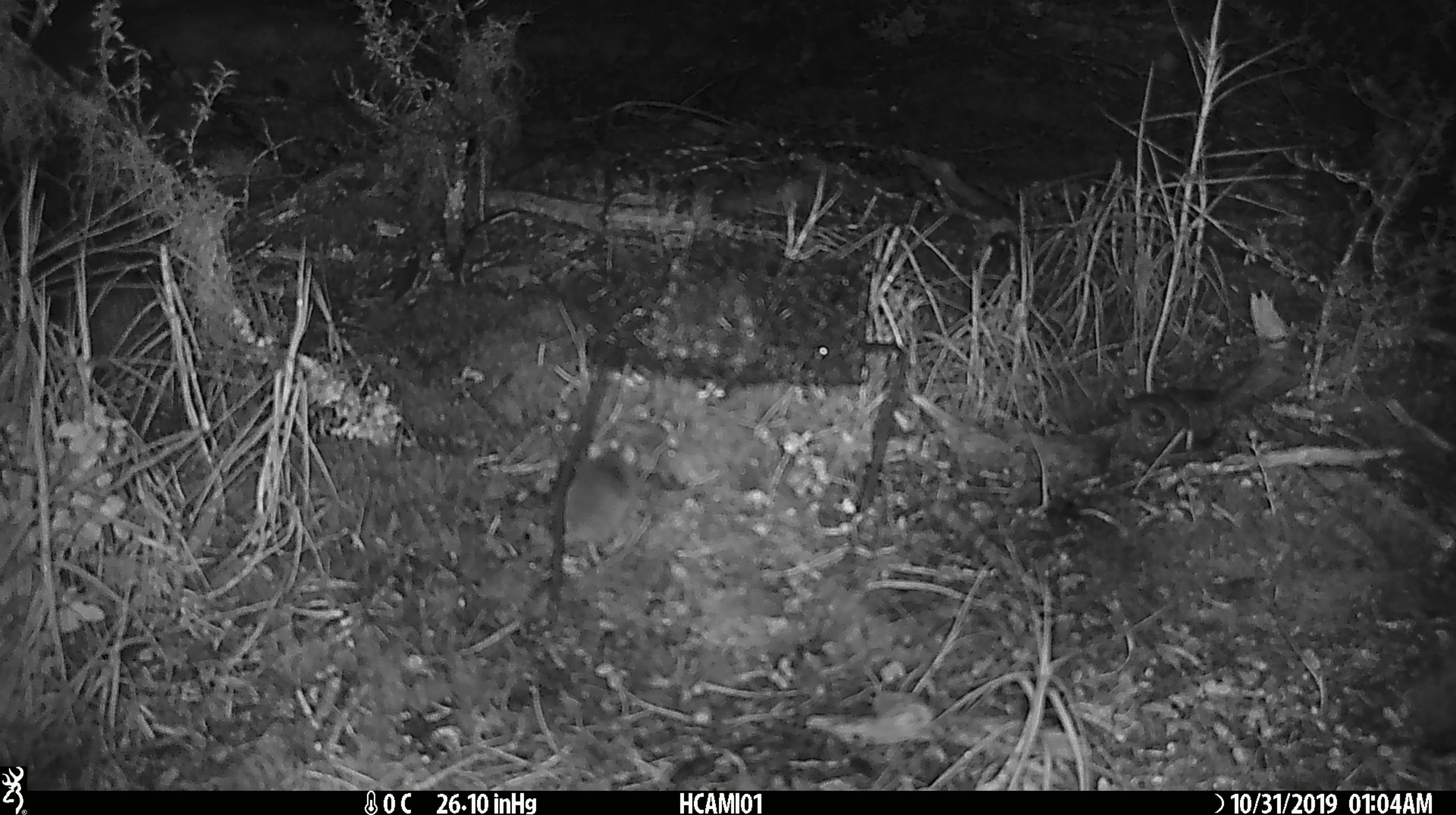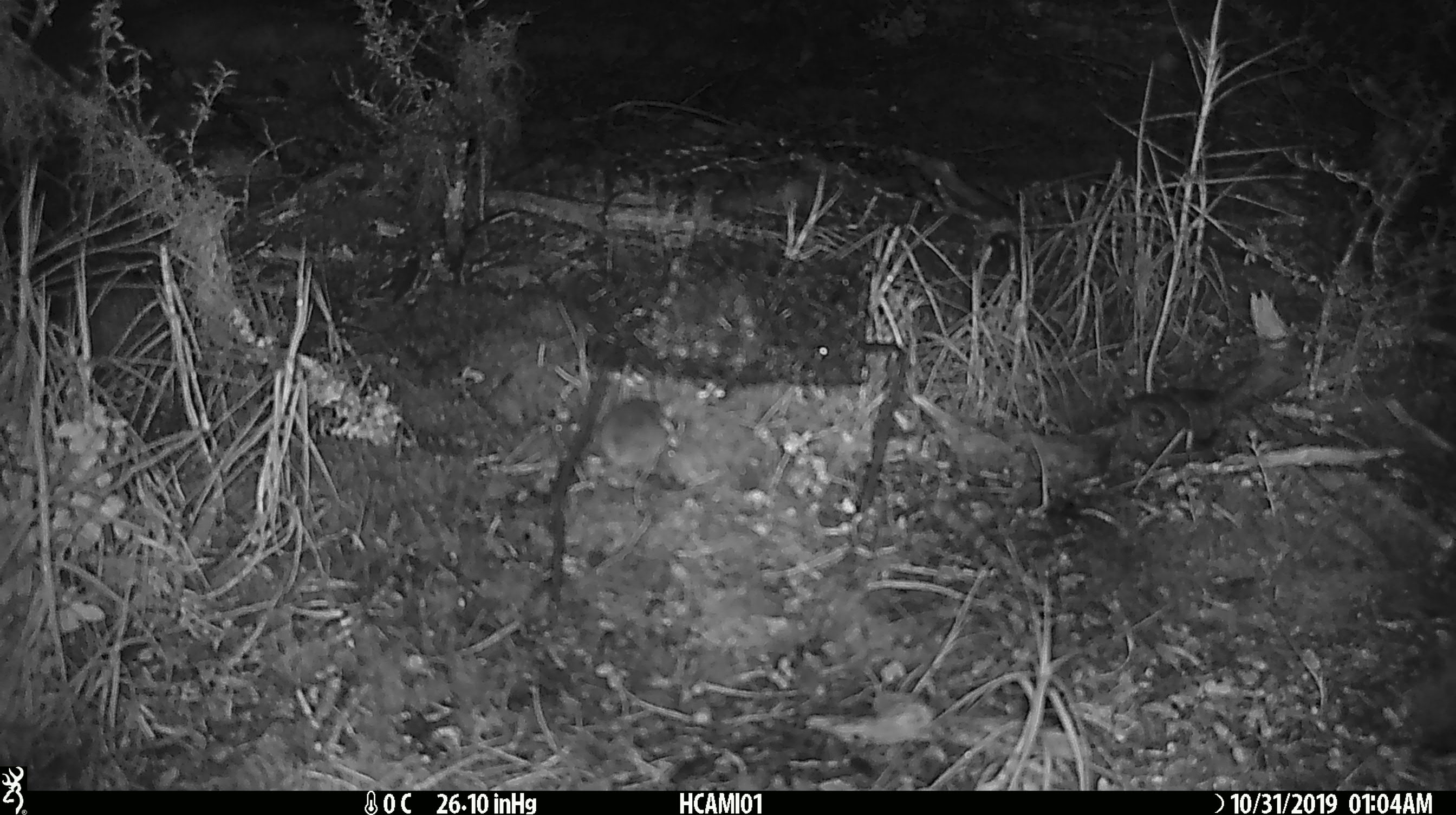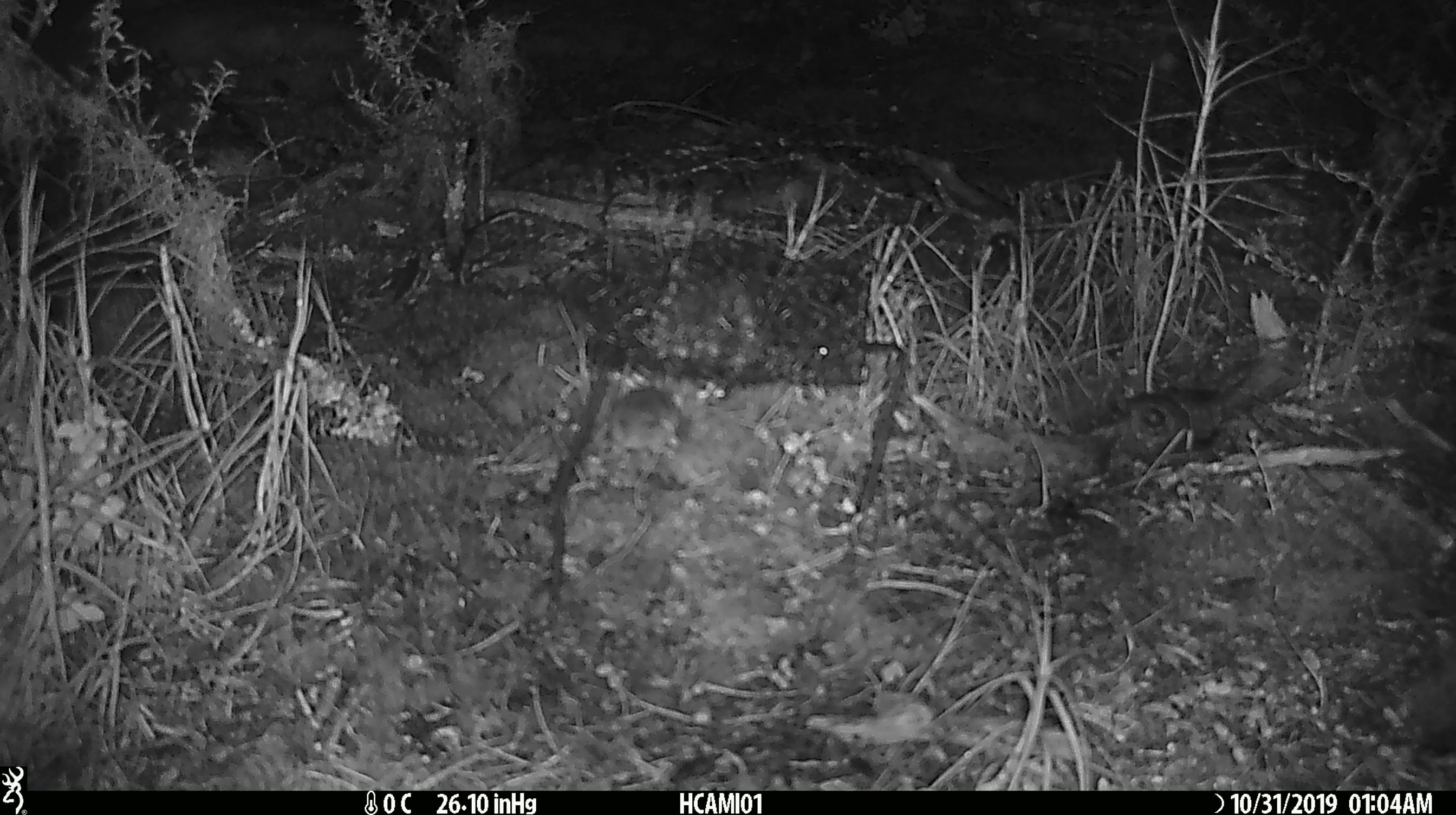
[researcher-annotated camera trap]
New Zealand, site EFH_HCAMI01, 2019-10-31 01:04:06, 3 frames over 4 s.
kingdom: Animalia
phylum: Chordata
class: Mammalia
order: Rodentia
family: Muridae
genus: Mus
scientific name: Mus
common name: mouse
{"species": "mouse (Mus)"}